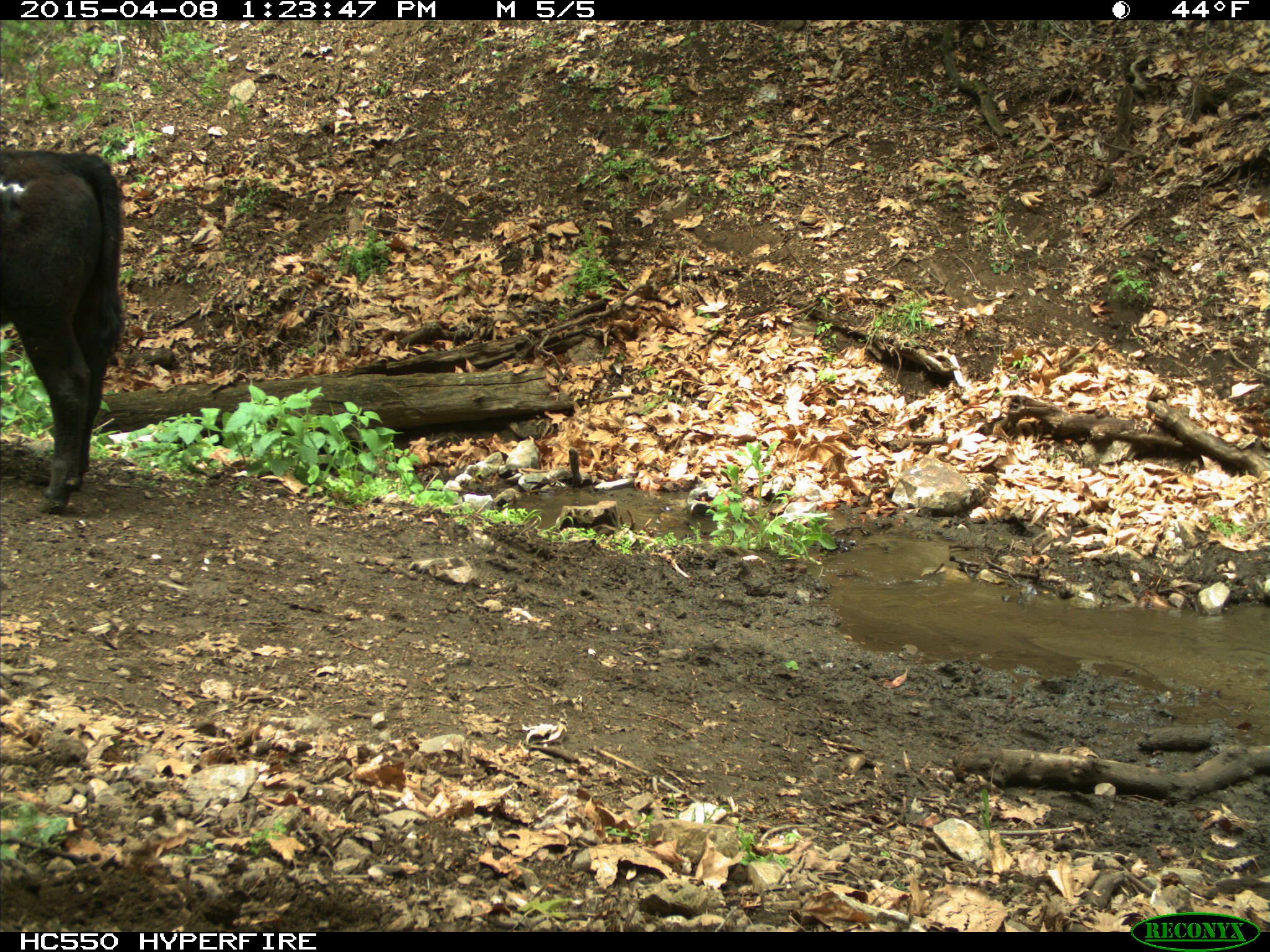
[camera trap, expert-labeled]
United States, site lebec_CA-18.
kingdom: Animalia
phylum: Chordata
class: Mammalia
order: Artiodactyla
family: Bovidae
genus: Bos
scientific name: Bos taurus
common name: domestic cow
Bos taurus (domestic cow).